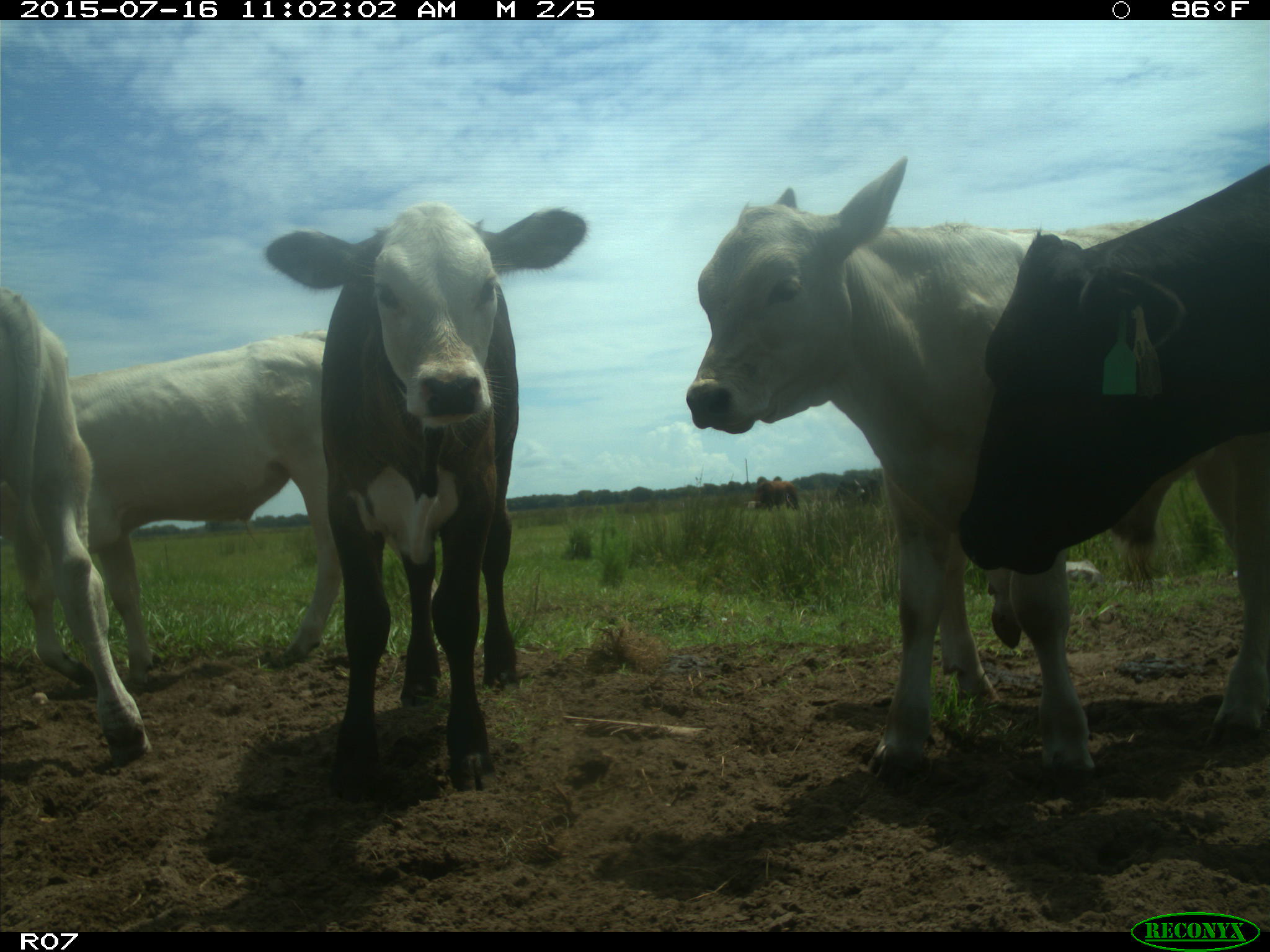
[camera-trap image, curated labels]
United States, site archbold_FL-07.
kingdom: Animalia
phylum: Chordata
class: Mammalia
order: Artiodactyla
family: Bovidae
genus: Bos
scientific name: Bos taurus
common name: domestic cow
Bos taurus (domestic cow).